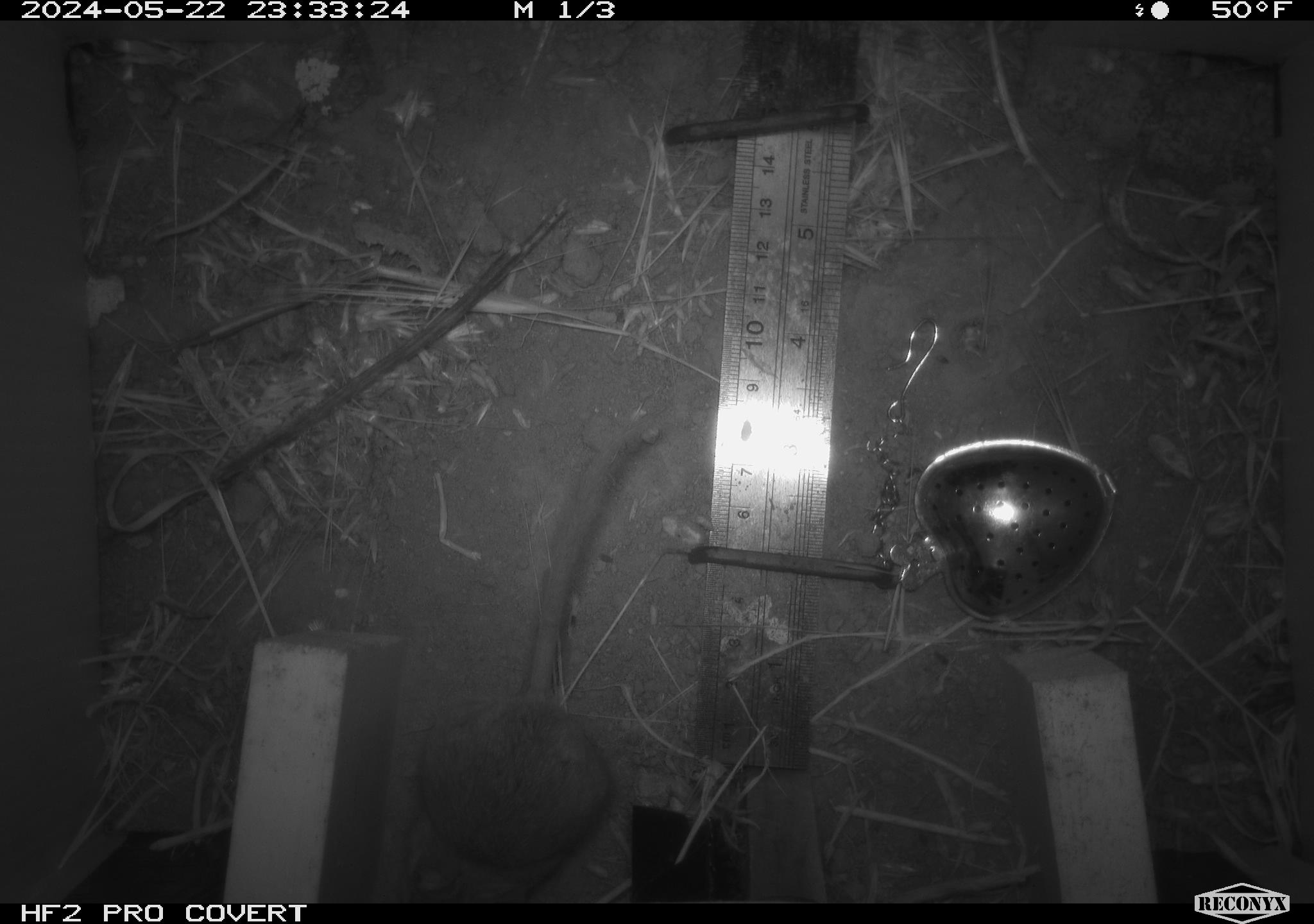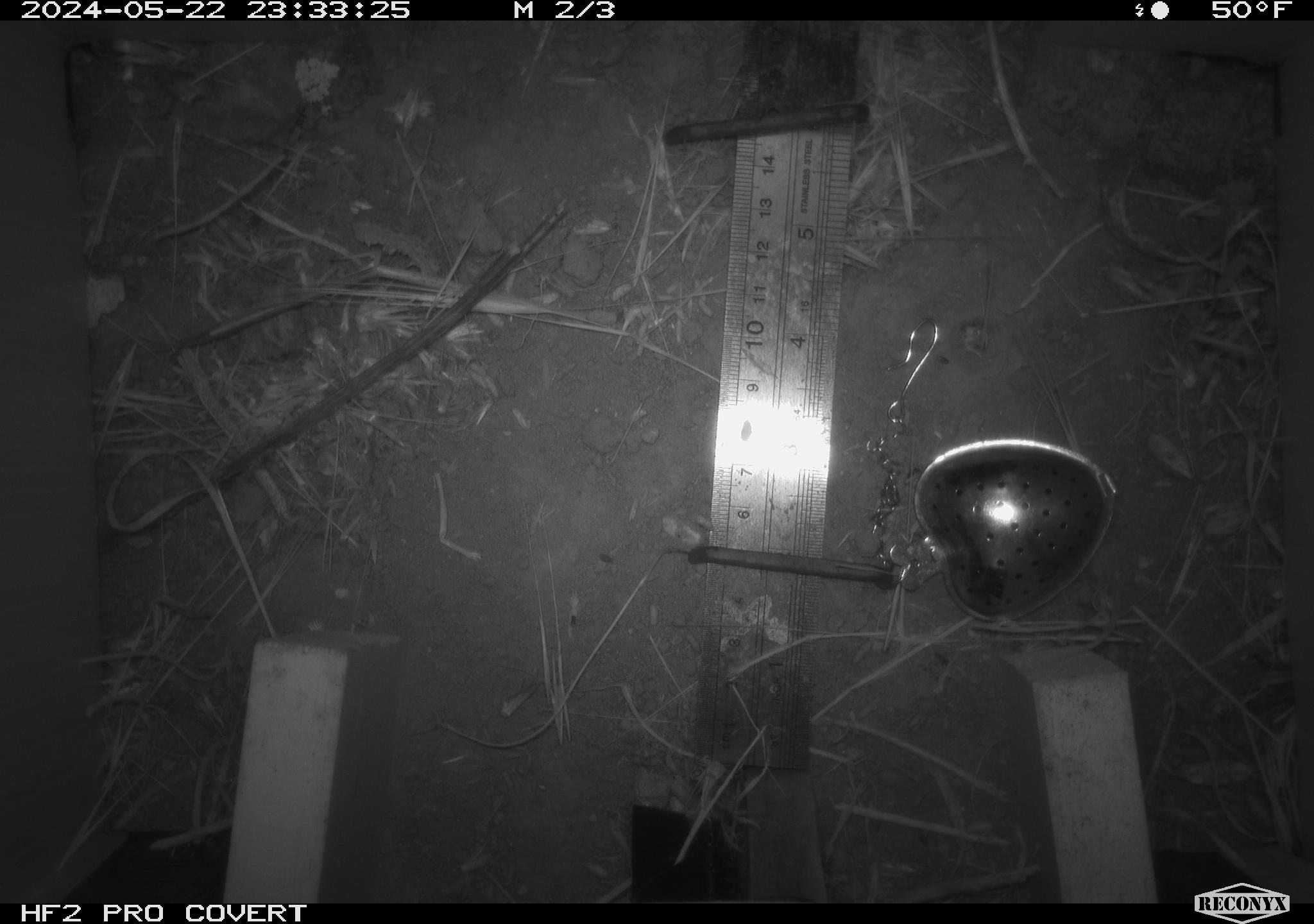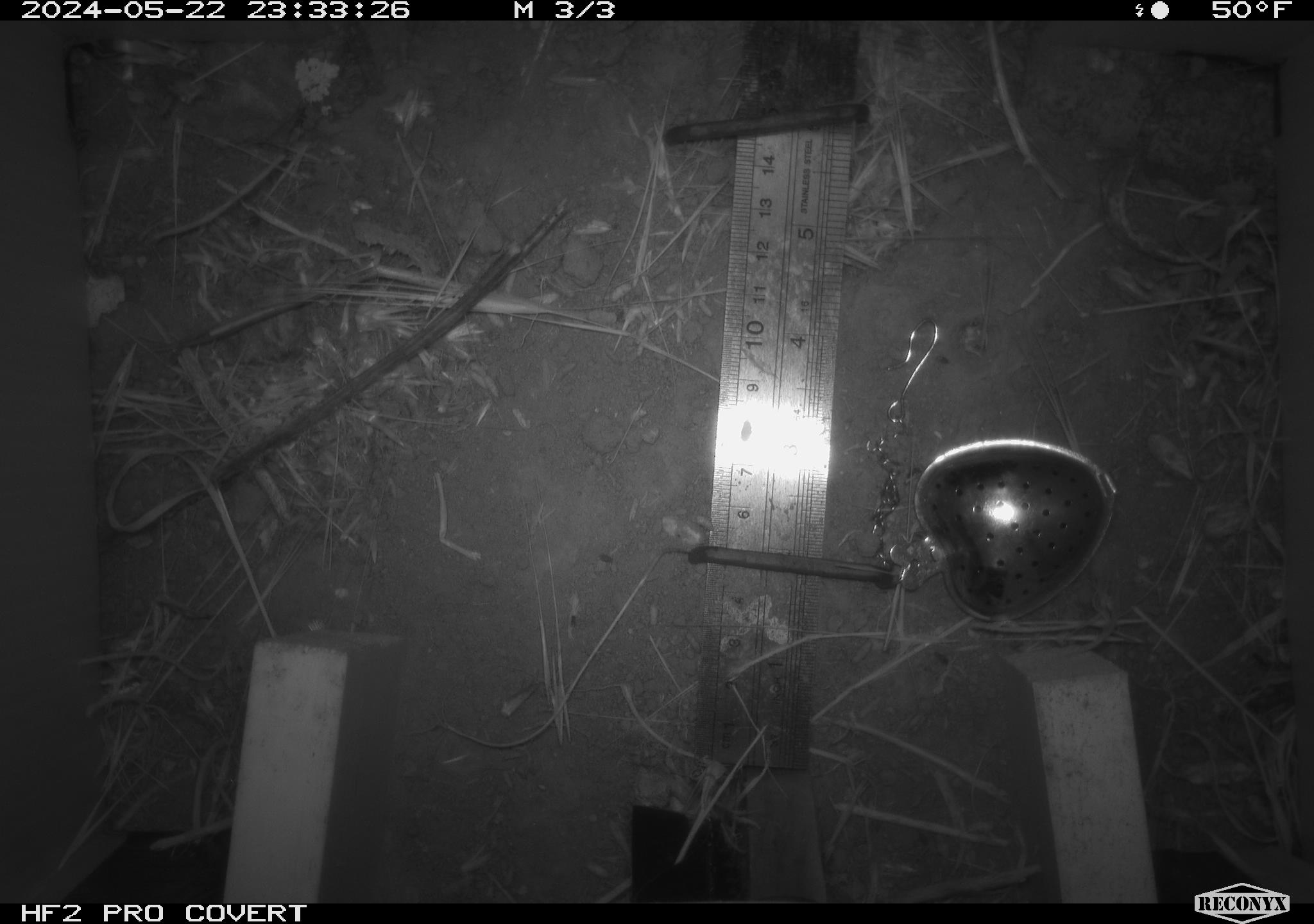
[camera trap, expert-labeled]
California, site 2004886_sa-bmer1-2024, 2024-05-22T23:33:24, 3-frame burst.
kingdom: Animalia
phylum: Chordata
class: Mammalia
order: Rodentia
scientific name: Rodentia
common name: mouse species